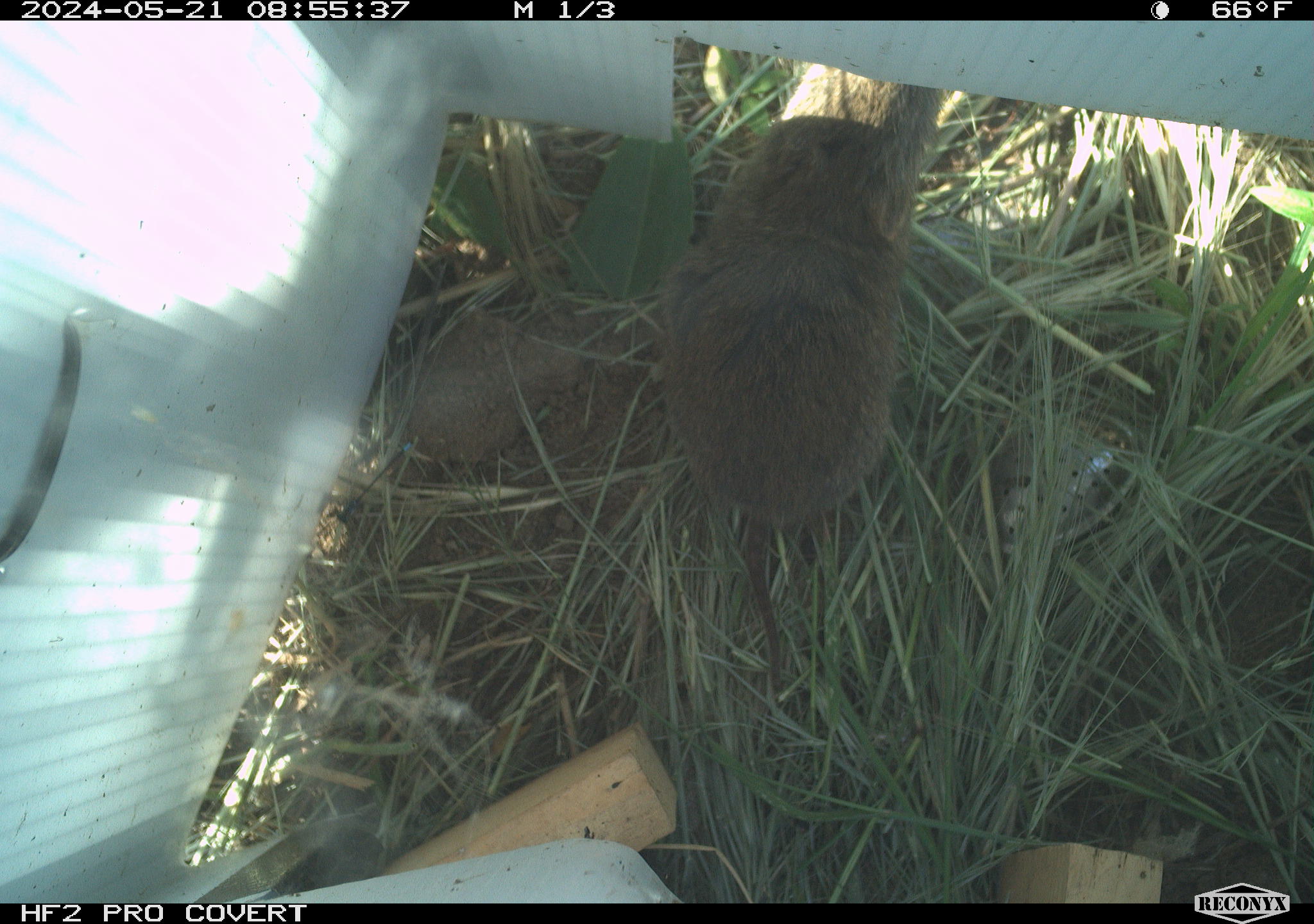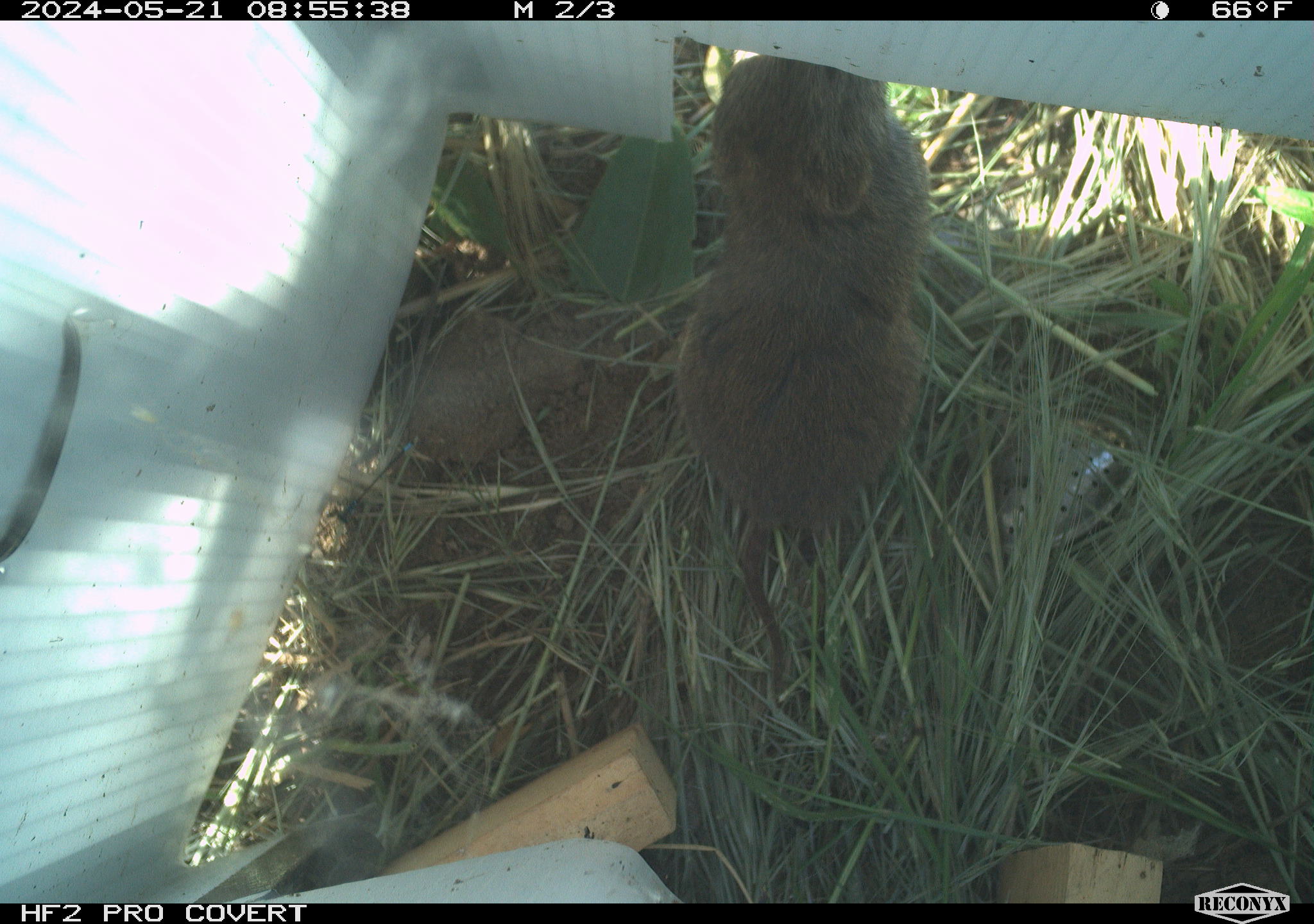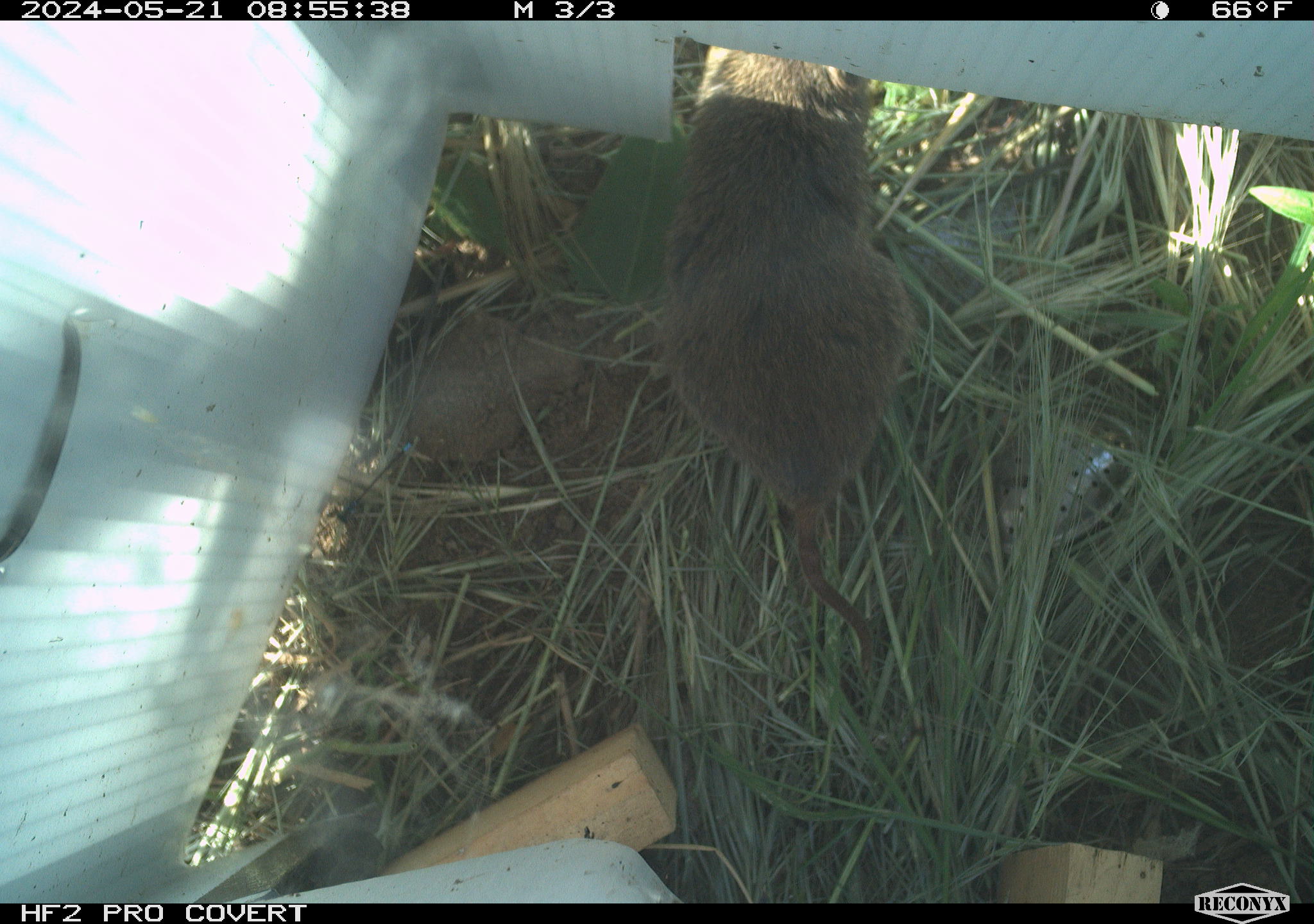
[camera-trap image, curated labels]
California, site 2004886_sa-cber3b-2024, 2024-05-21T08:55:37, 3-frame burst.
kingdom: Animalia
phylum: Chordata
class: Mammalia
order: Rodentia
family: Cricetidae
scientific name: Arvicolinae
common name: voles, lemmings, and muskrats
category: arvicolinae subfamily